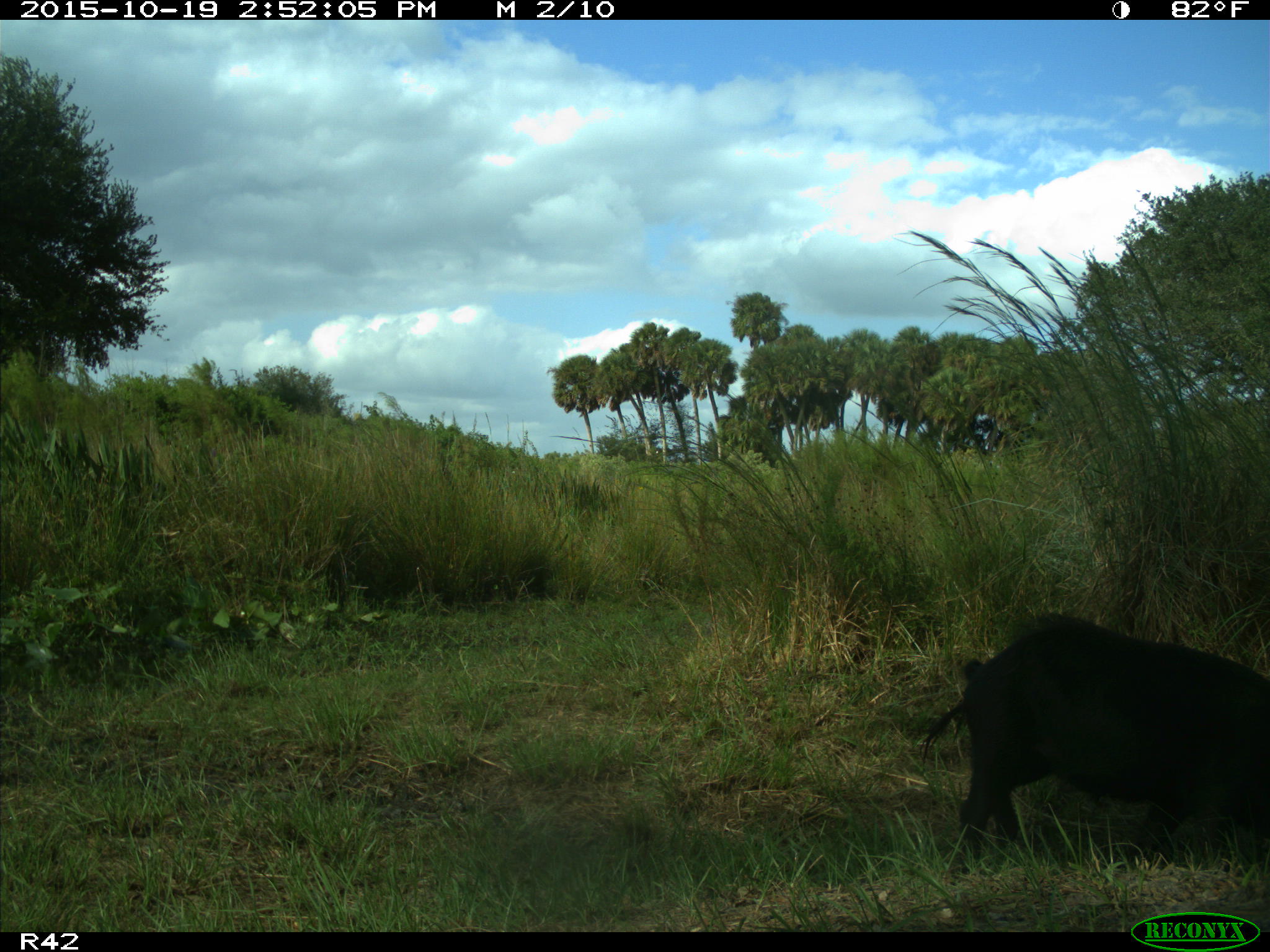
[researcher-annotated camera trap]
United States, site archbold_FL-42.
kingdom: Animalia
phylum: Chordata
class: Mammalia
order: Artiodactyla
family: Suidae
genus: Sus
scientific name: Sus scrofa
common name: wild boar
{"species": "Sus scrofa (wild boar)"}